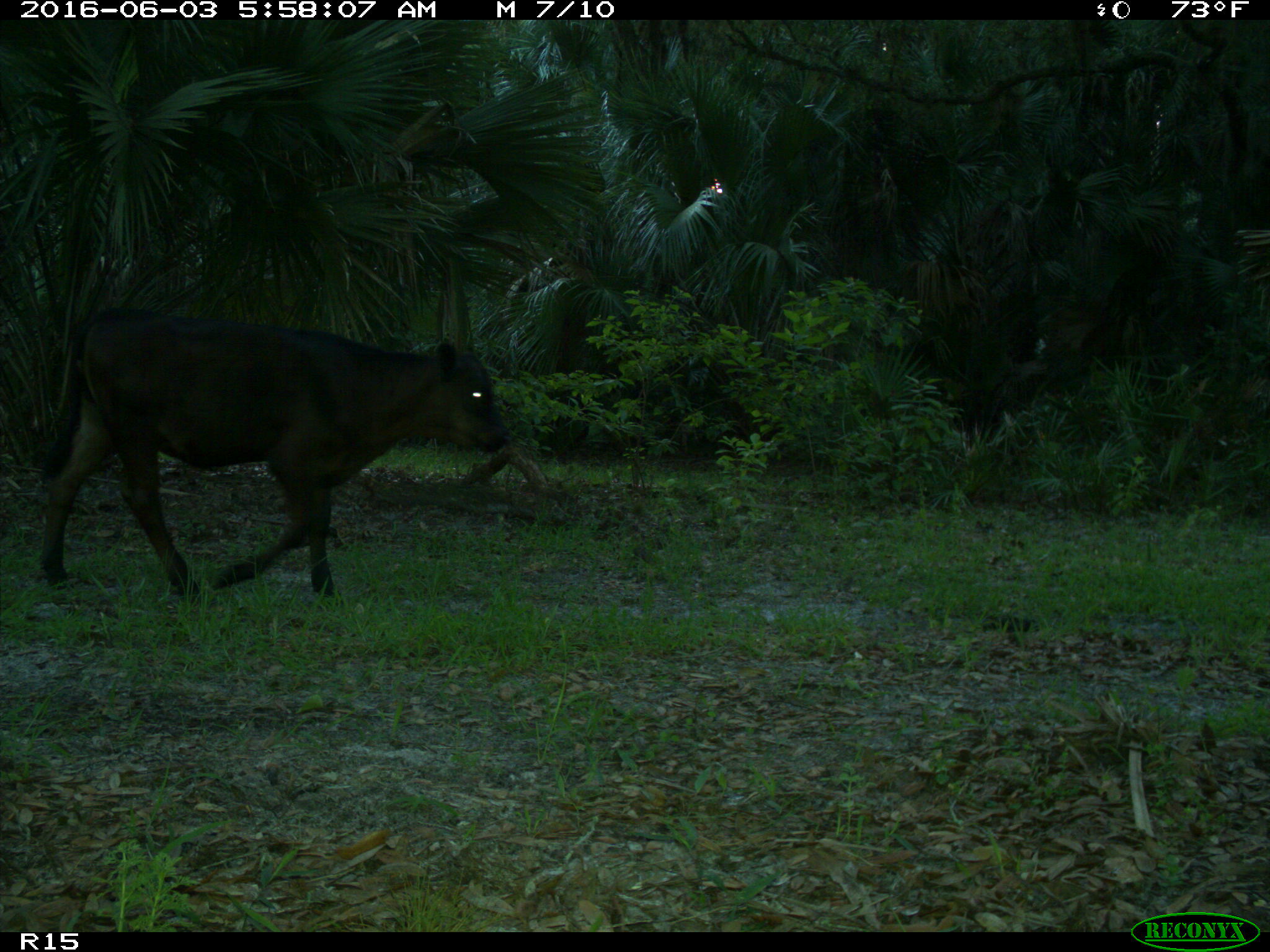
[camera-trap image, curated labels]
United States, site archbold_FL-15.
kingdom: Animalia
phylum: Chordata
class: Mammalia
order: Artiodactyla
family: Bovidae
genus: Bos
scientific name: Bos taurus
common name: domestic cow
Bos taurus (domestic cow).